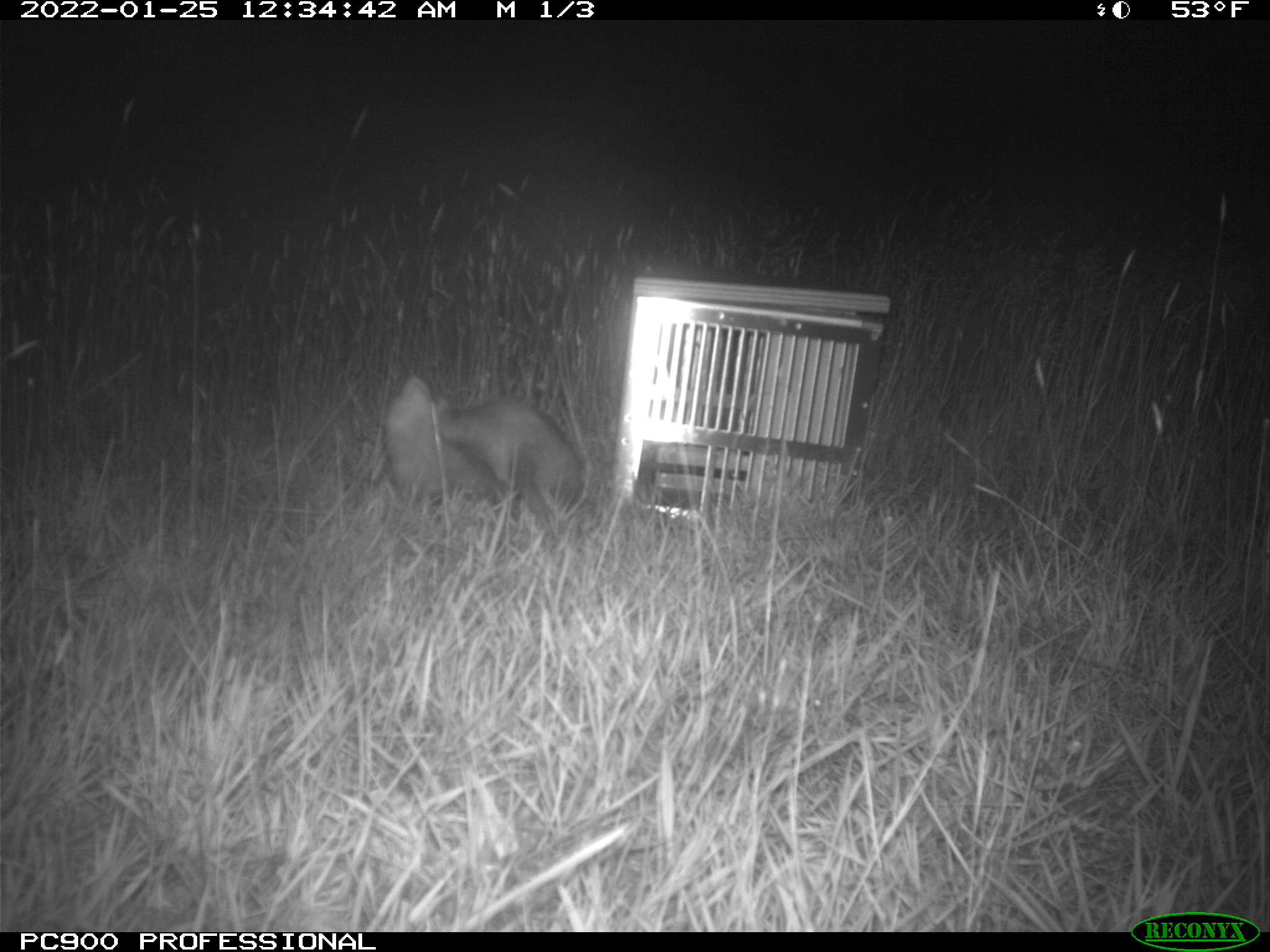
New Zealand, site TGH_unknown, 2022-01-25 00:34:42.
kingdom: Animalia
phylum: Chordata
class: Mammalia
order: Carnivora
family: Mustelidae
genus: Mustela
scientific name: Mustela furo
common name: ferret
Ferret (Mustela furo).